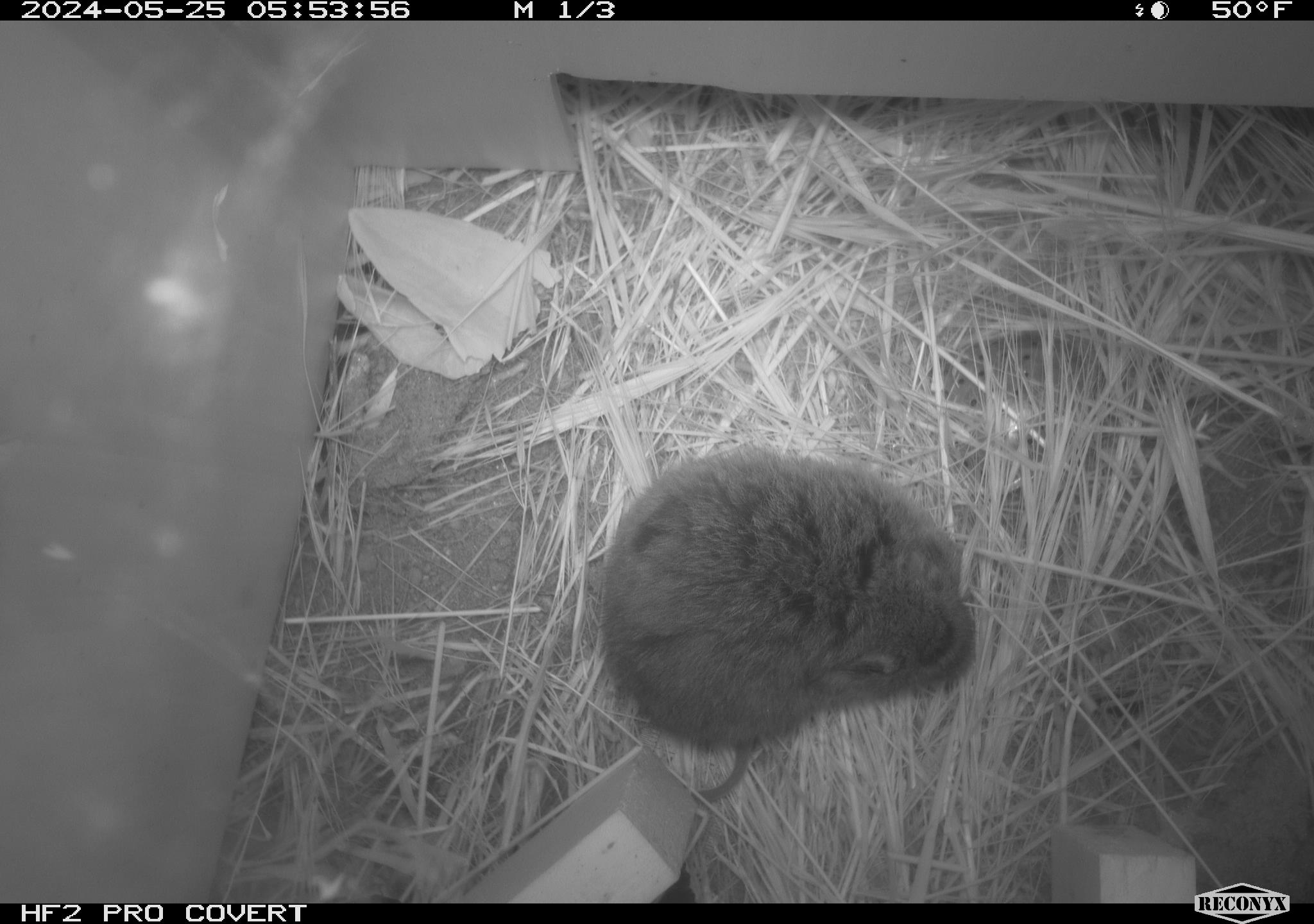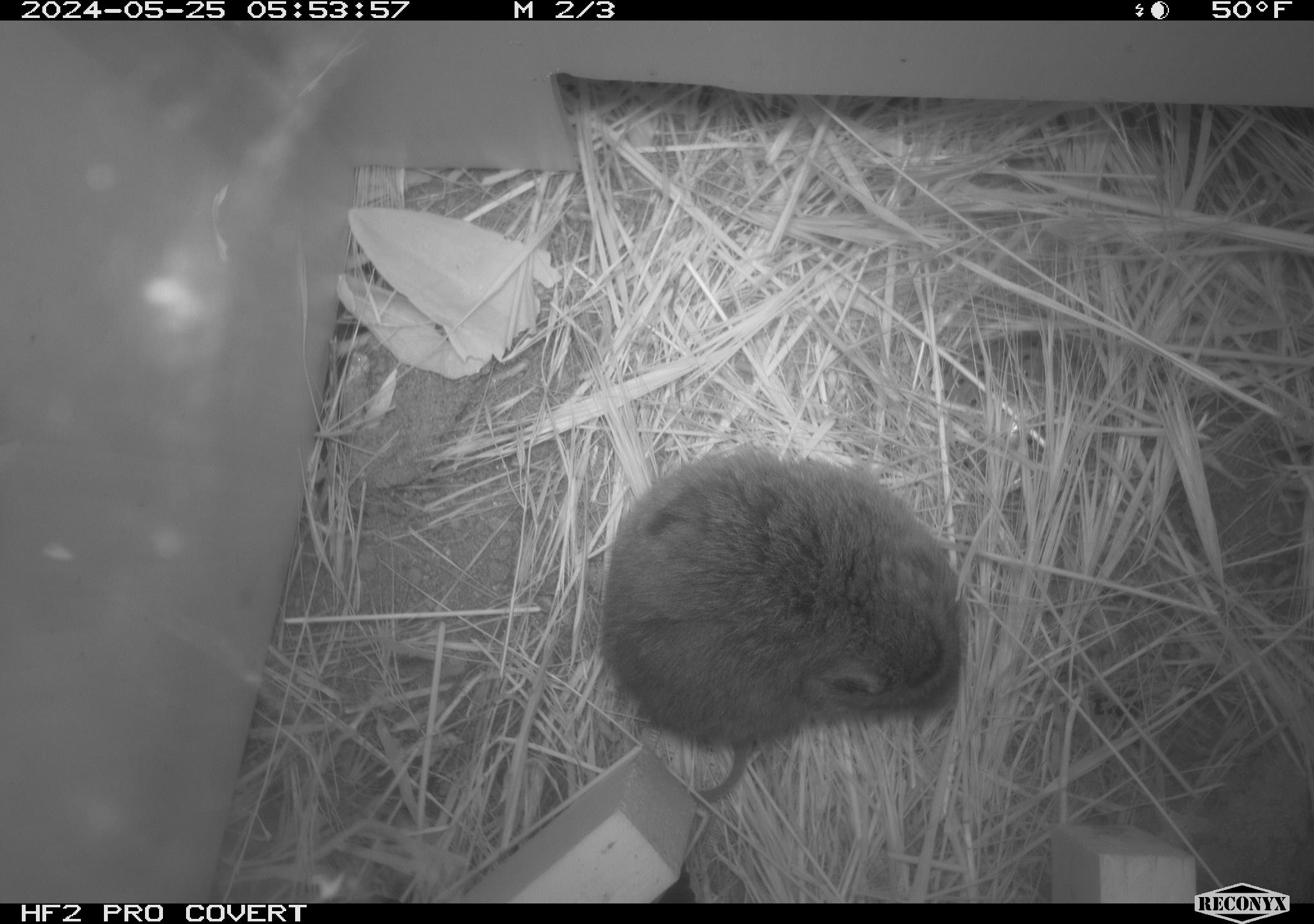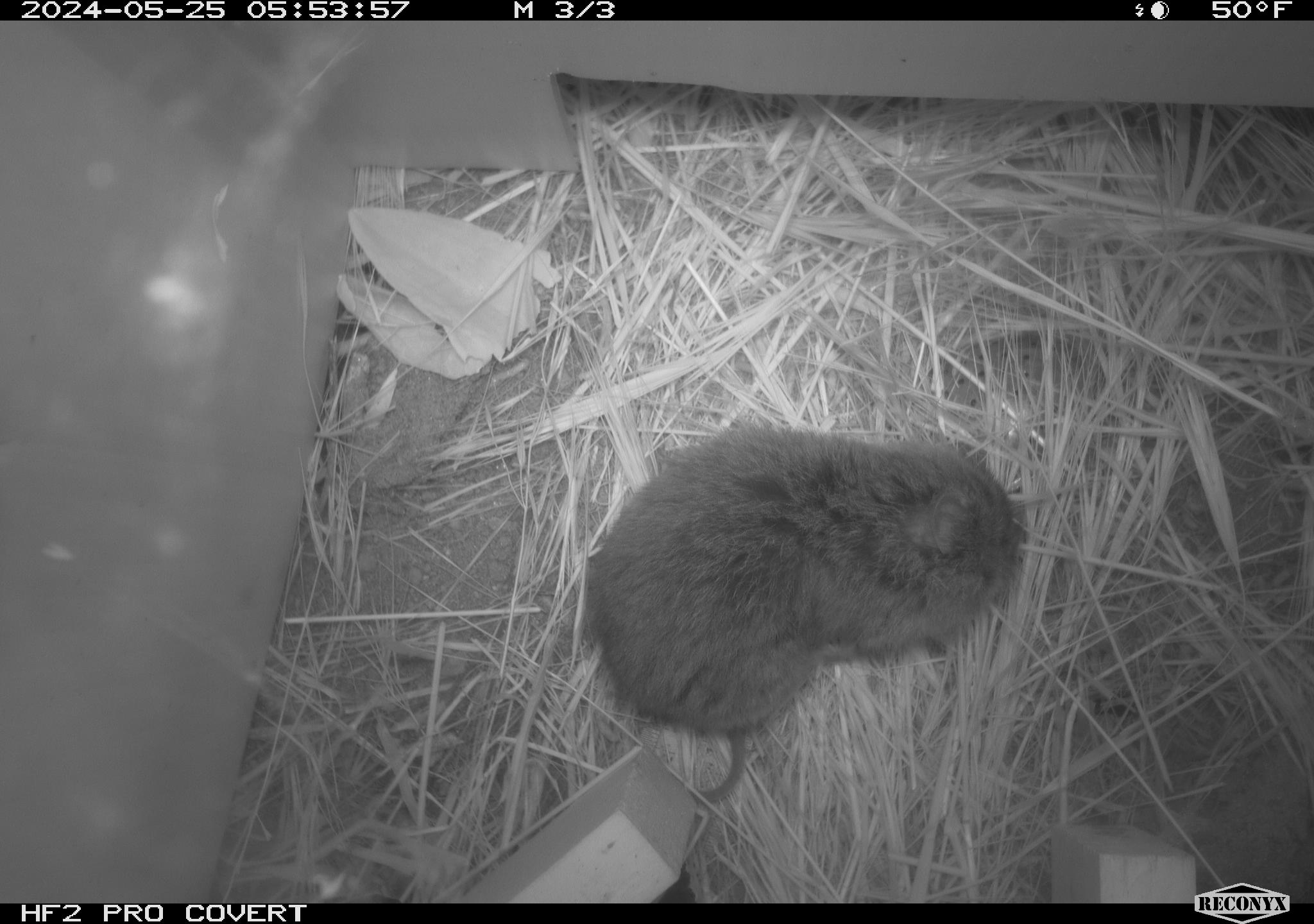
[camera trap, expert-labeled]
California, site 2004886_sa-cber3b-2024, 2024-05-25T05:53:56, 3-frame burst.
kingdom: Animalia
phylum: Chordata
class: Mammalia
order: Rodentia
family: Cricetidae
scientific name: Arvicolinae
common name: voles, lemmings, and muskrats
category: arvicolinae subfamily